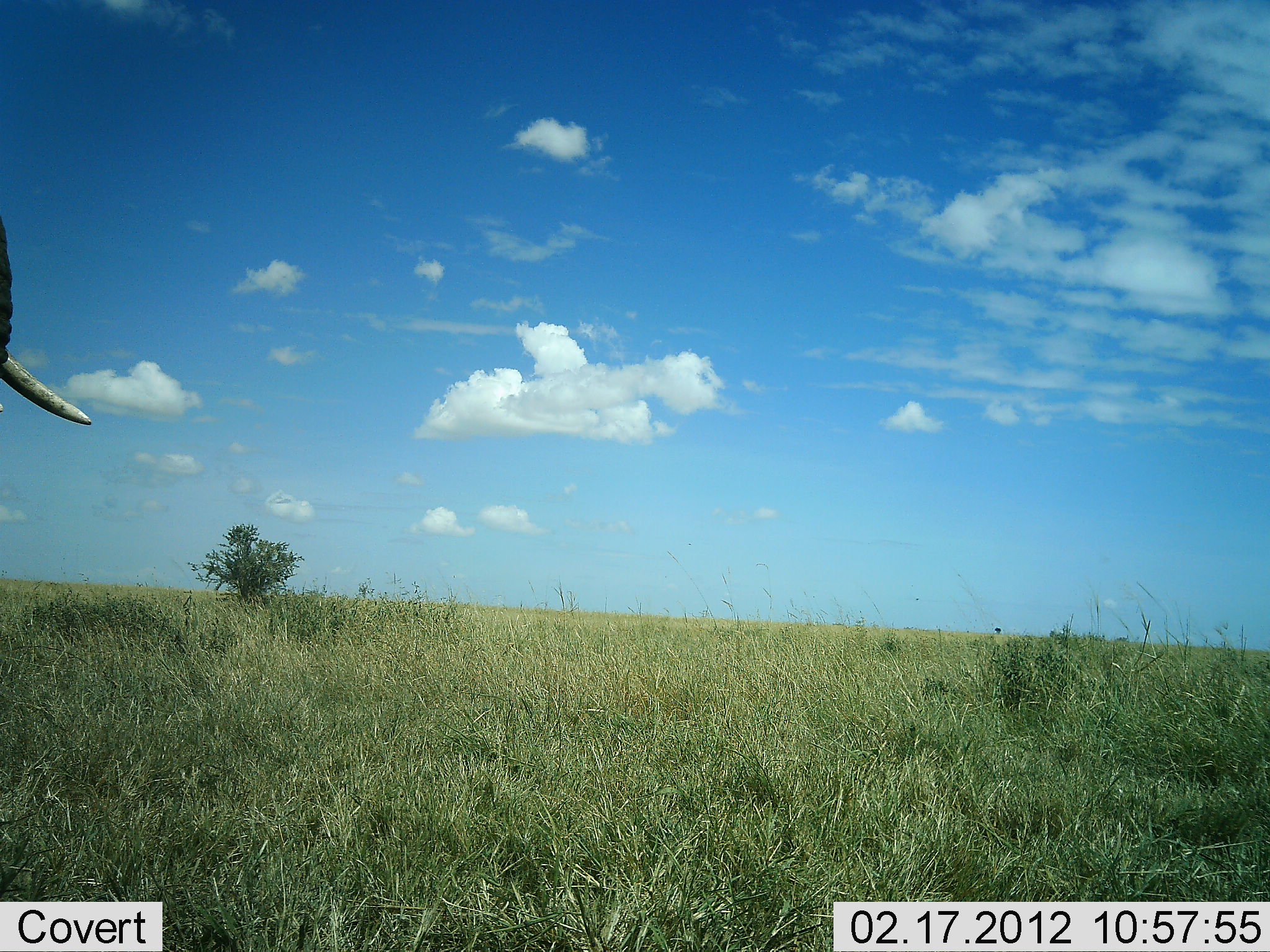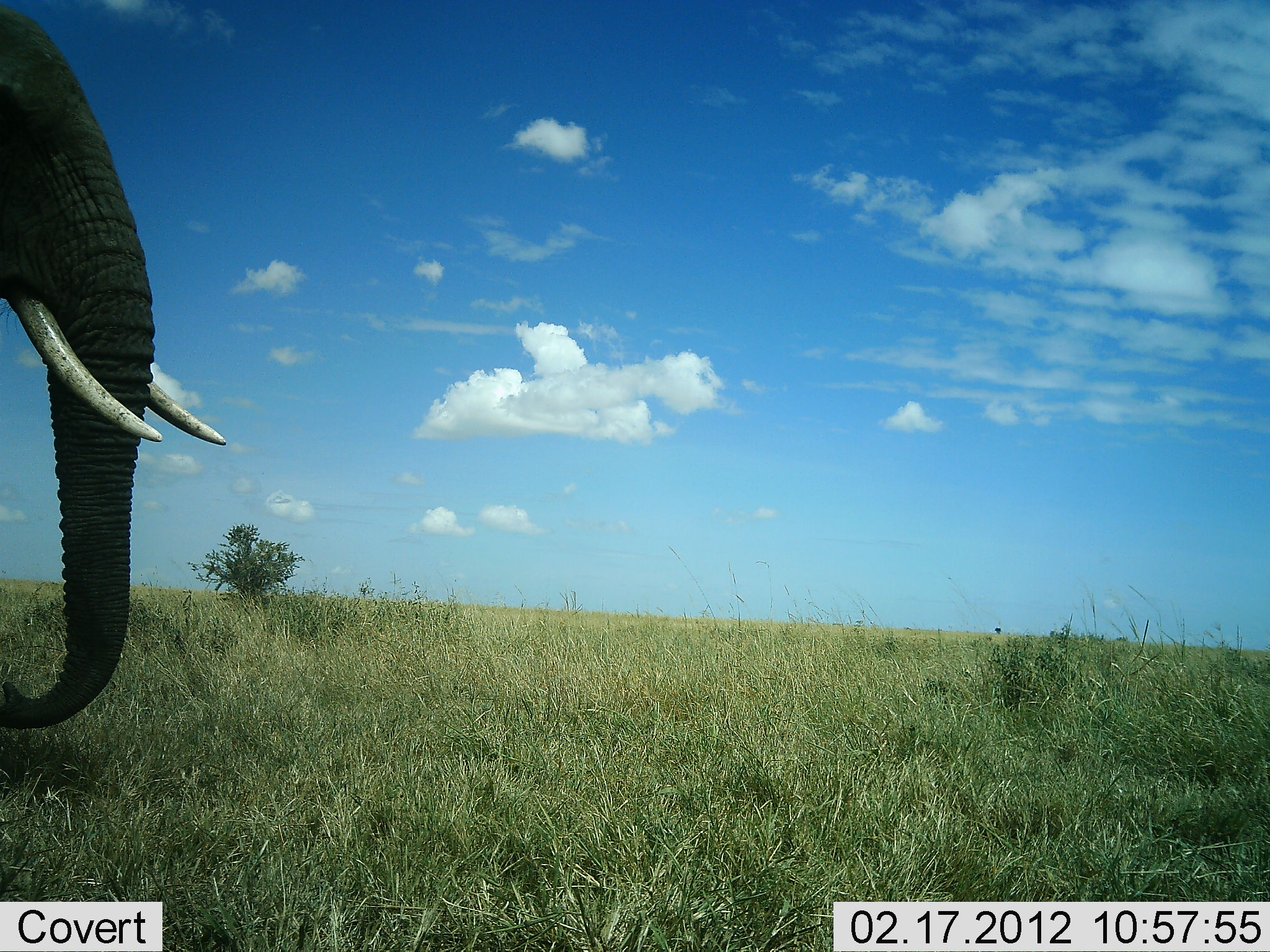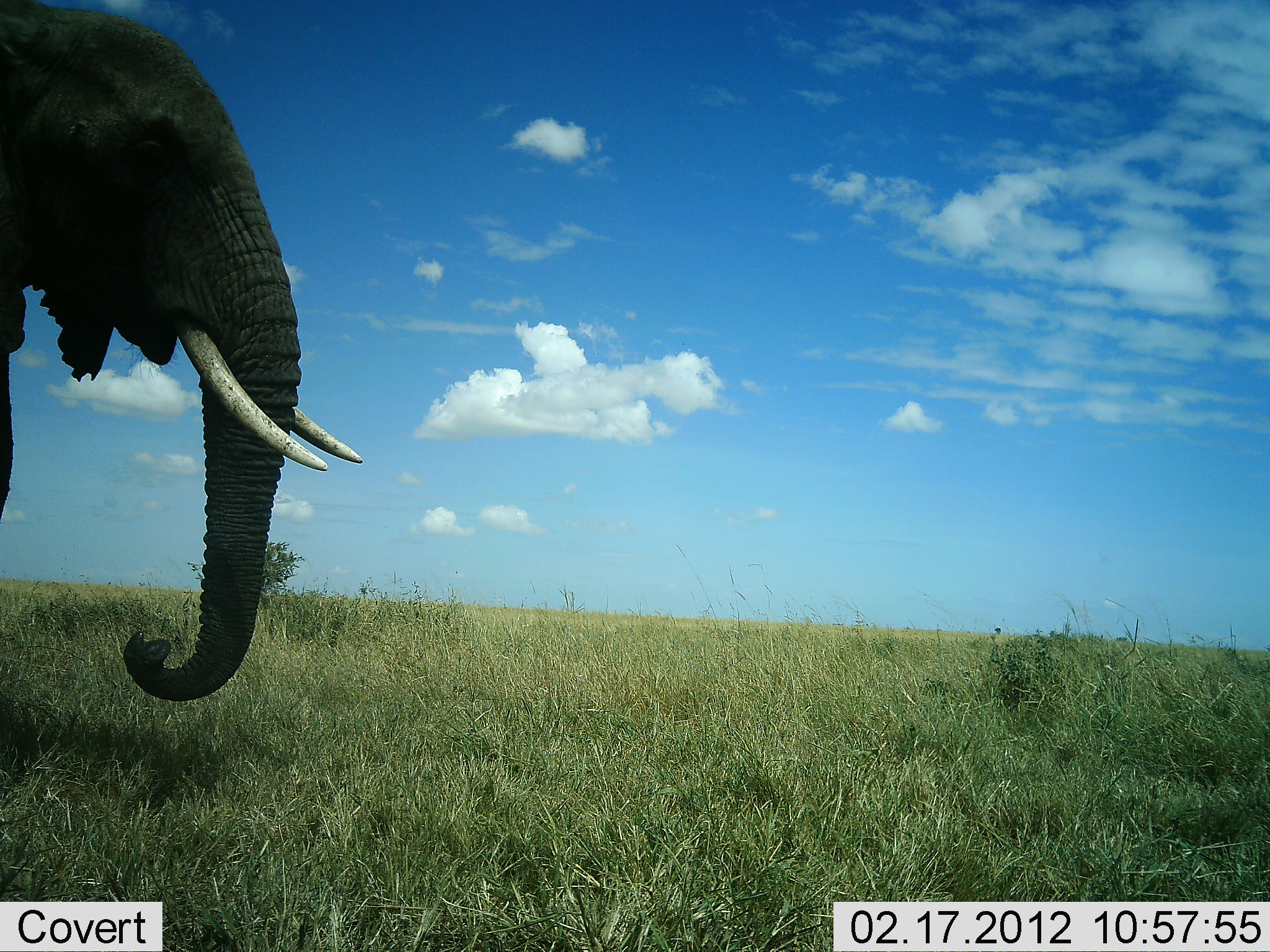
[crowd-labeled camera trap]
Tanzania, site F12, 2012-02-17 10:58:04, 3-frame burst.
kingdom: Animalia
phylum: Chordata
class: Mammalia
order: Proboscidea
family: Elephantidae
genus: Loxodonta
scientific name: Loxodonta africana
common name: african bush elephant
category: elephant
Elephant (african bush elephant) (Loxodonta africana), count 1. Behavior (volunteer vote fractions): standing 13%, resting 0%, moving 93%, interacting 0%. Young present (vote fraction): 0%. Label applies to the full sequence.